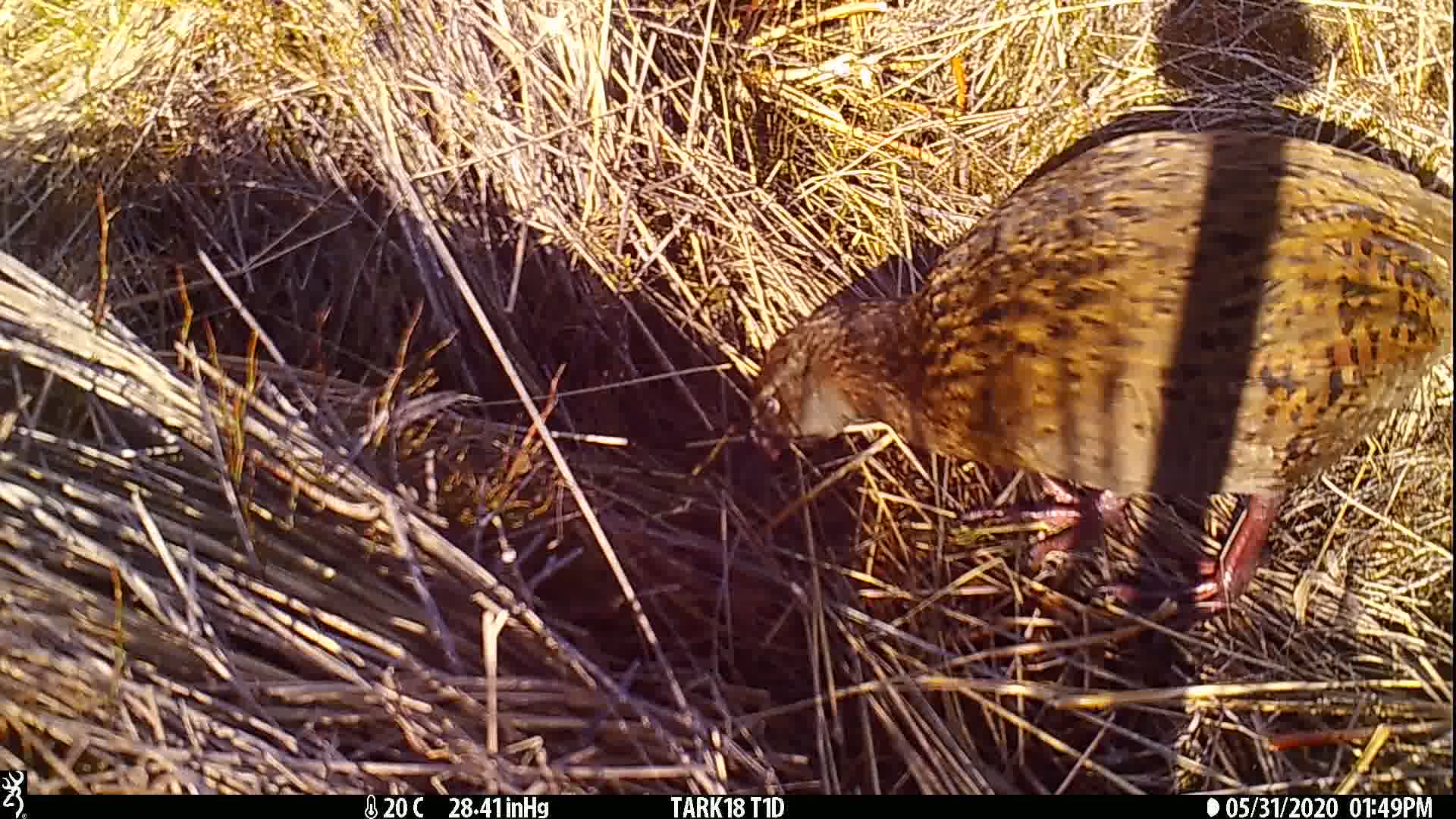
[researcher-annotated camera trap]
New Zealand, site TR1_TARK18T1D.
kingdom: Animalia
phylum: Chordata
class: Aves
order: Gruiformes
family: Rallidae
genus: Gallirallus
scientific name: Gallirallus australis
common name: weka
Weka (Gallirallus australis).